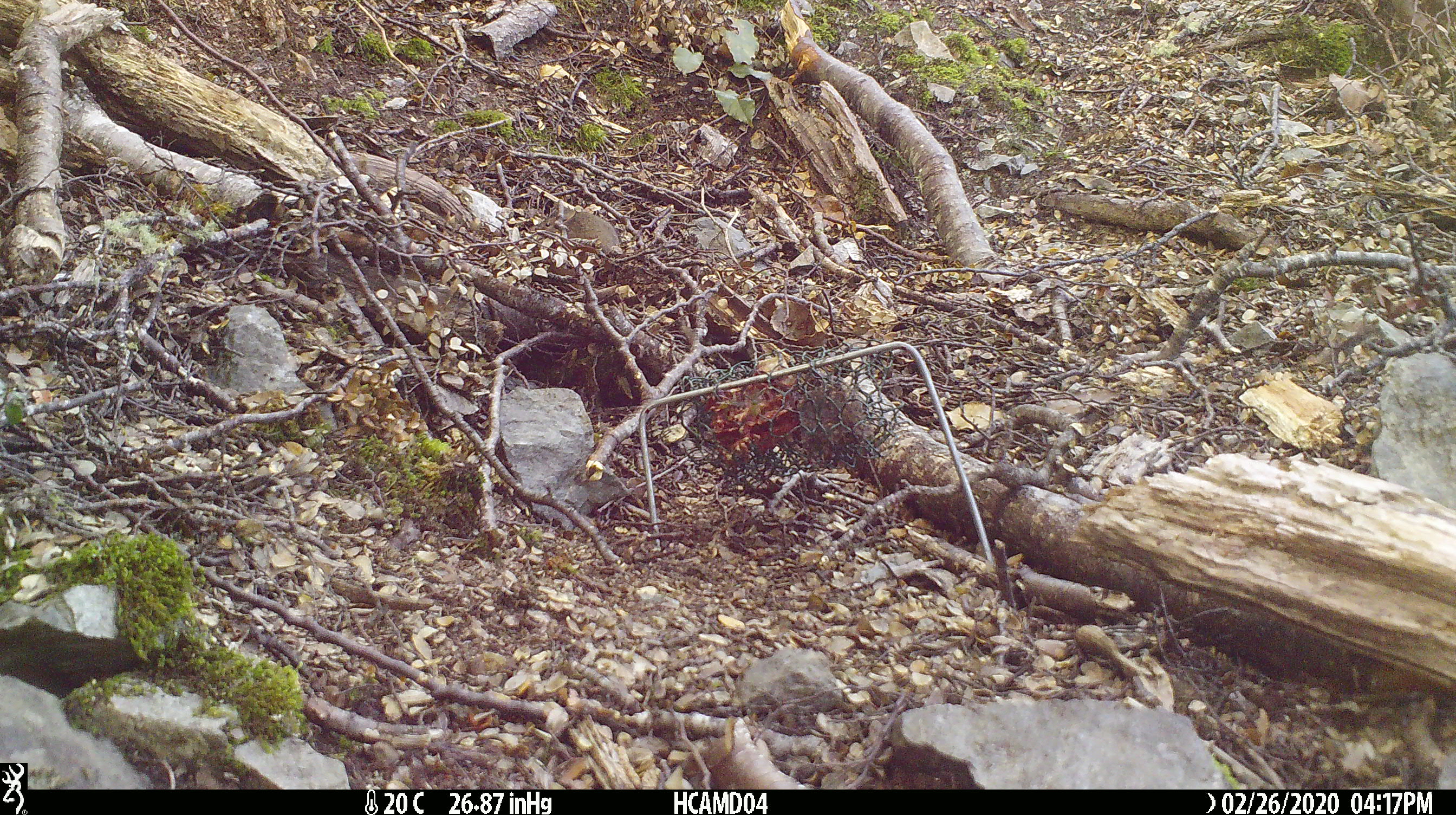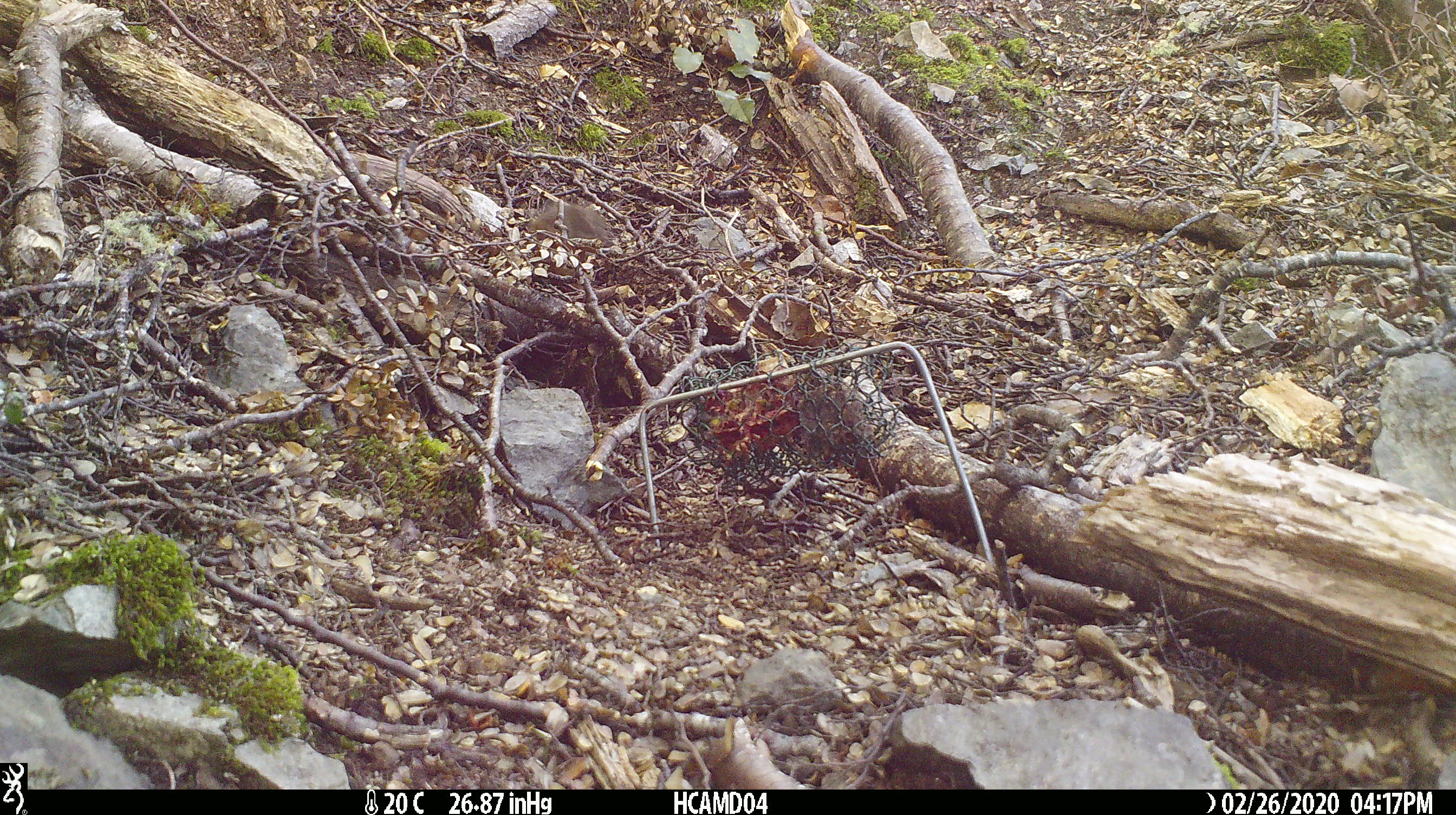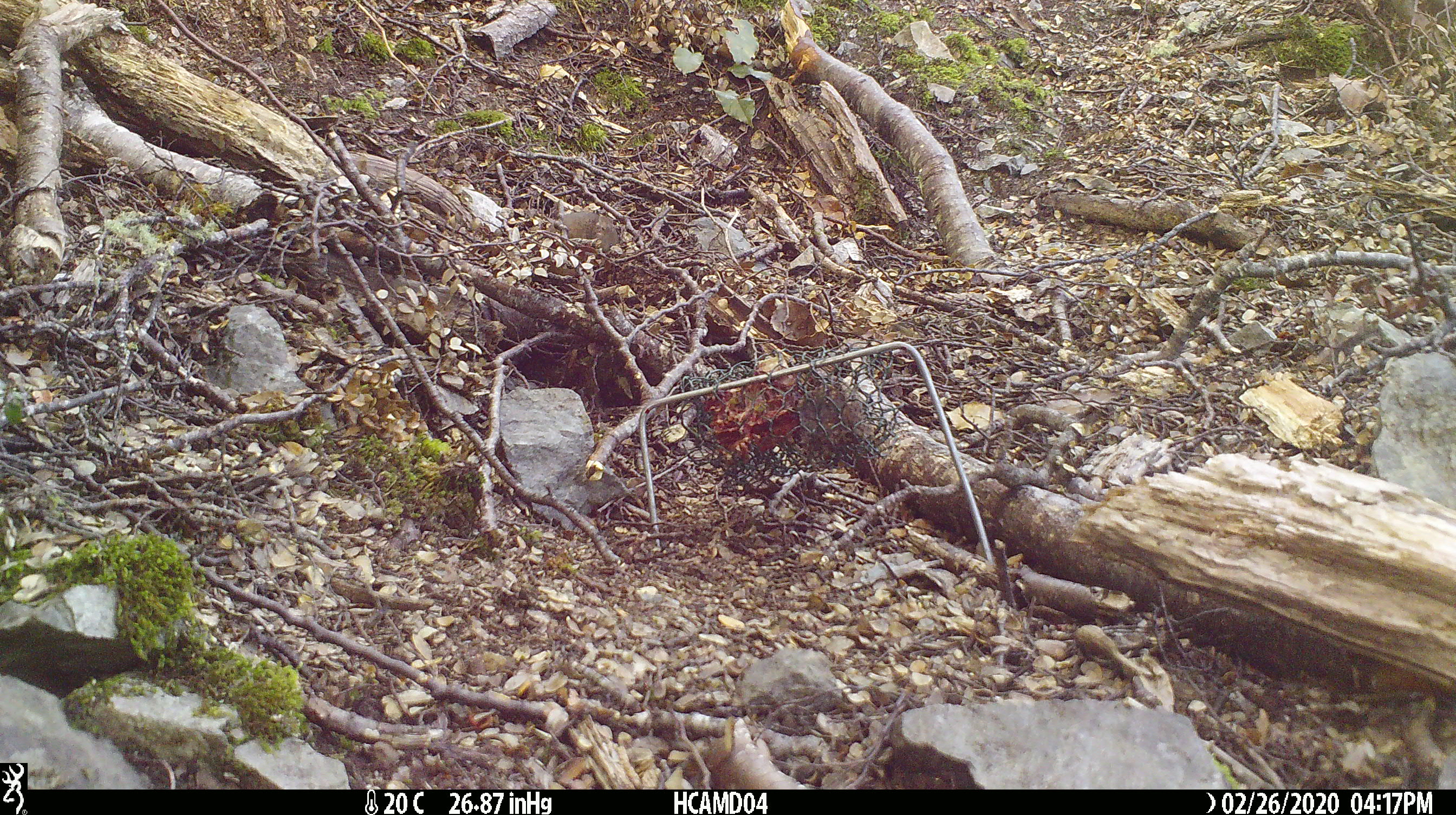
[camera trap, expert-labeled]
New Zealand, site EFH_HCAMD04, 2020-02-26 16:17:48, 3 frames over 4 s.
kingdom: Animalia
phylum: Chordata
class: Mammalia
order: Rodentia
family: Muridae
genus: Mus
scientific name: Mus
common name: mouse